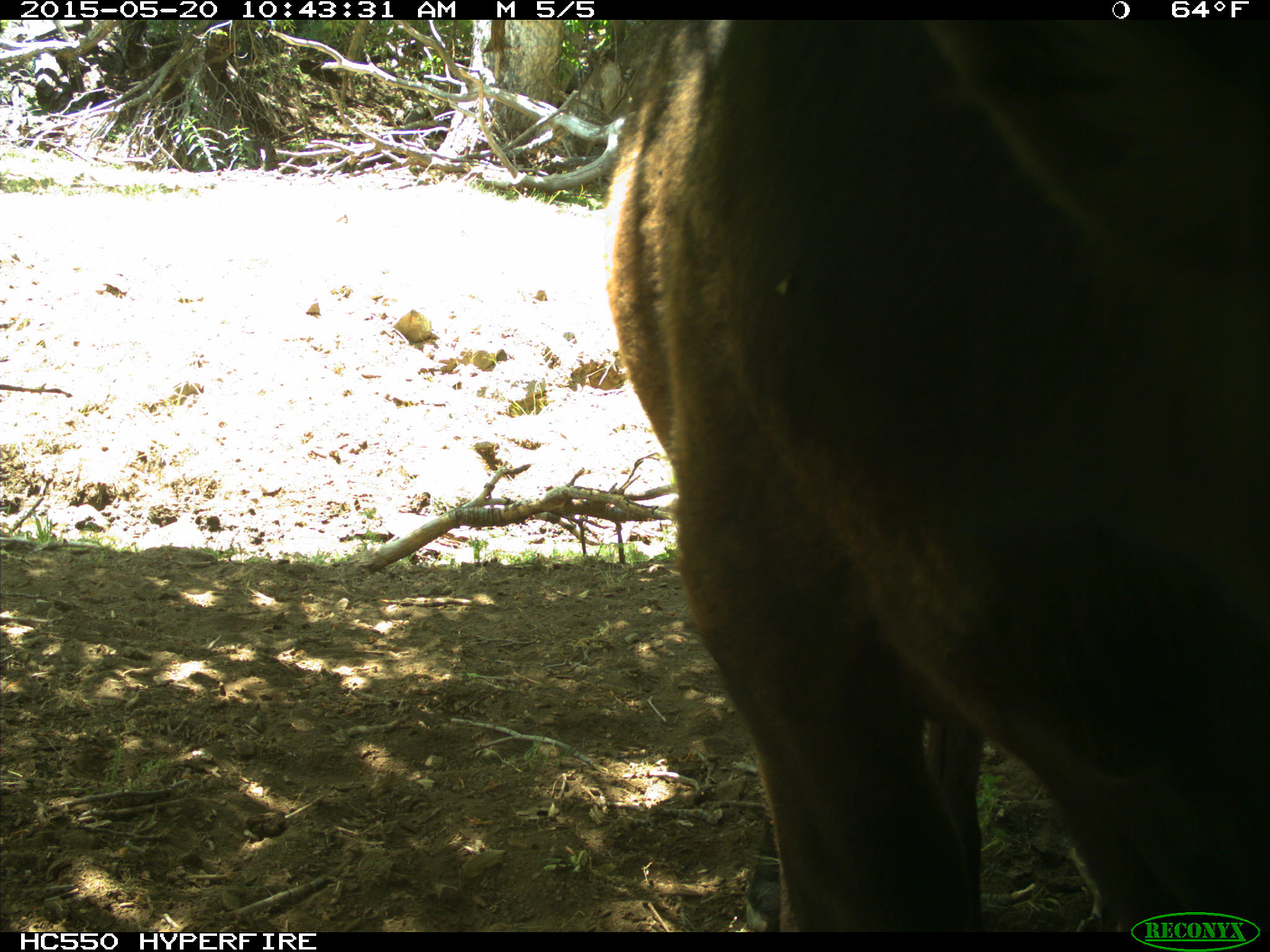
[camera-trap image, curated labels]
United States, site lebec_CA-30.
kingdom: Animalia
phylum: Chordata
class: Mammalia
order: Artiodactyla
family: Bovidae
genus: Bos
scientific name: Bos taurus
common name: domestic cow